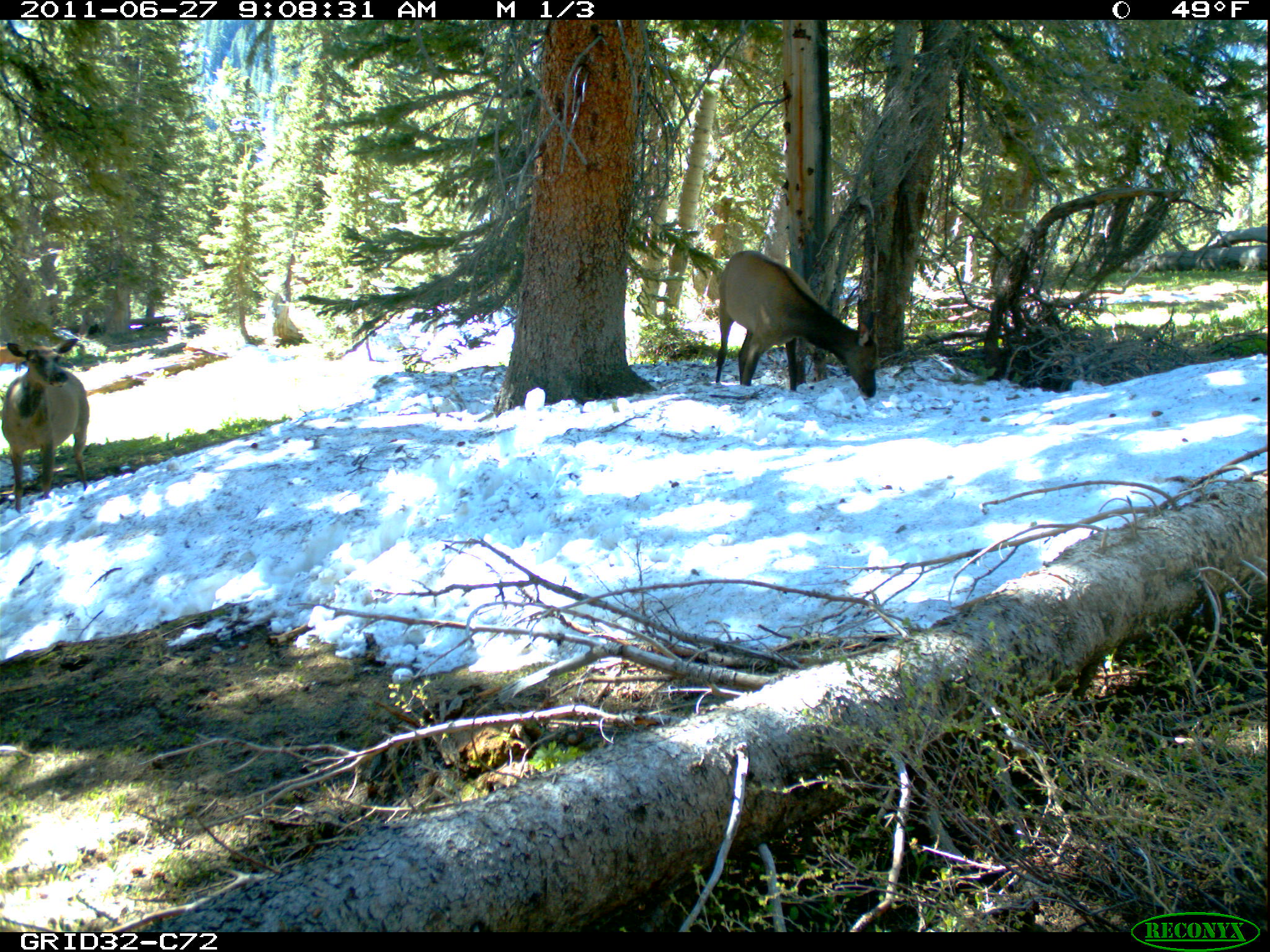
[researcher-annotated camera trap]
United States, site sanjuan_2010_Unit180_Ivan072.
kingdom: Animalia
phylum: Chordata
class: Mammalia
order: Artiodactyla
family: Cervidae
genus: Cervus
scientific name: Cervus elaphus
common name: red deer